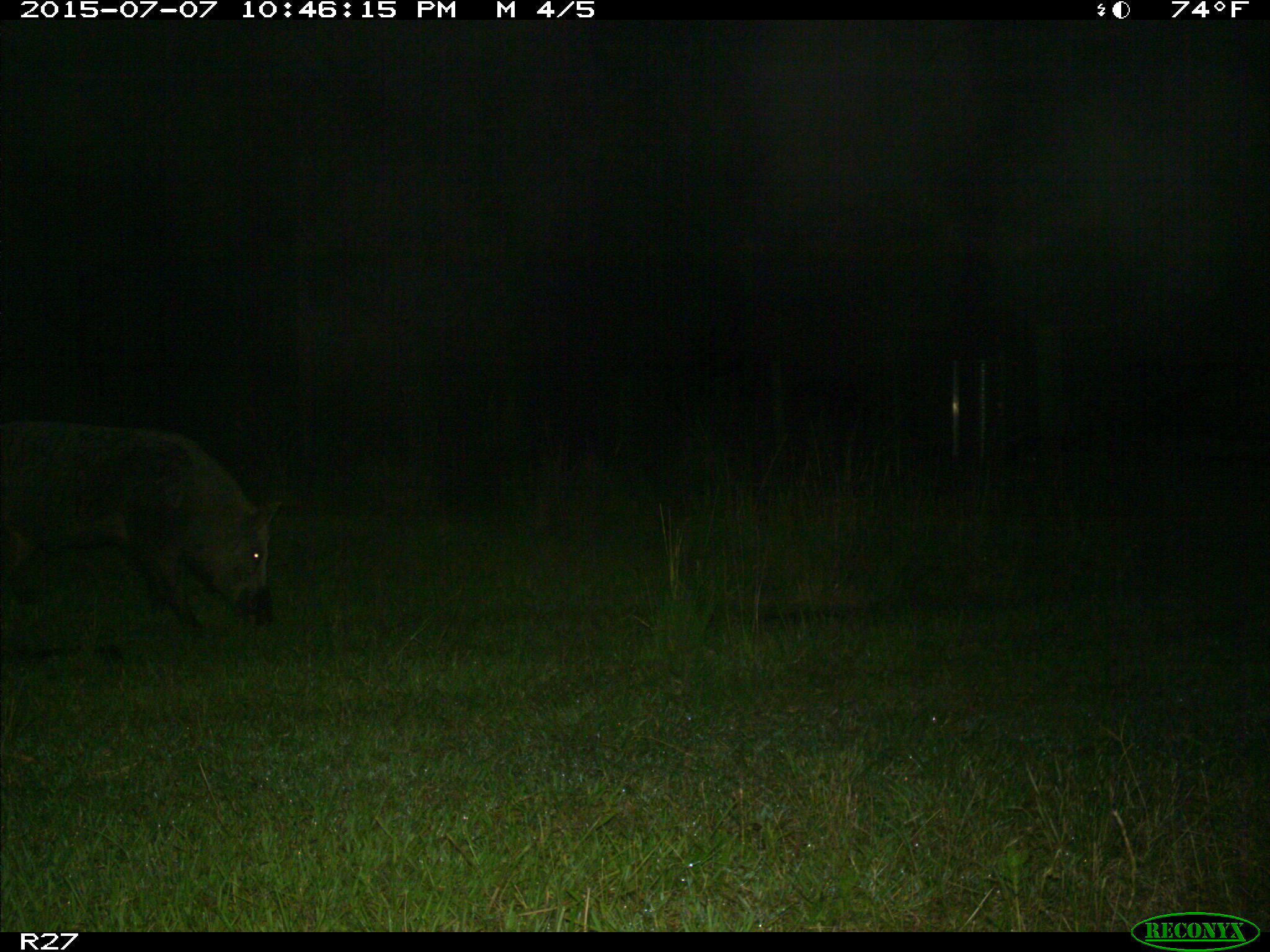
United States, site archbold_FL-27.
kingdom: Animalia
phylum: Chordata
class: Mammalia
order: Artiodactyla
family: Suidae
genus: Sus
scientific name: Sus scrofa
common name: wild boar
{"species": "Sus scrofa (wild boar)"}